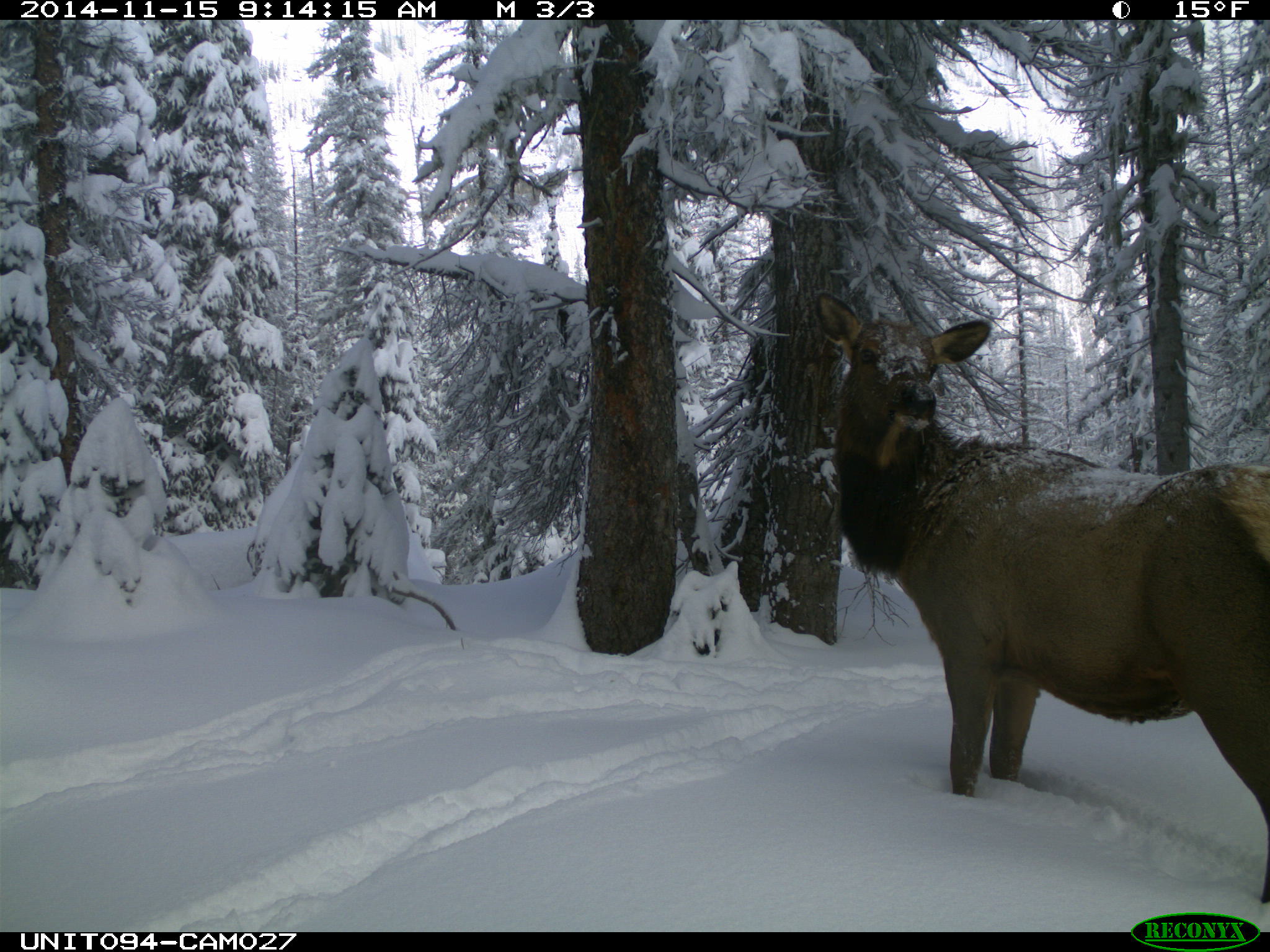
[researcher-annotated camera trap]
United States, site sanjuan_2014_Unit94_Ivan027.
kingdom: Animalia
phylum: Chordata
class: Mammalia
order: Artiodactyla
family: Cervidae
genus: Cervus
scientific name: Cervus elaphus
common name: red deer